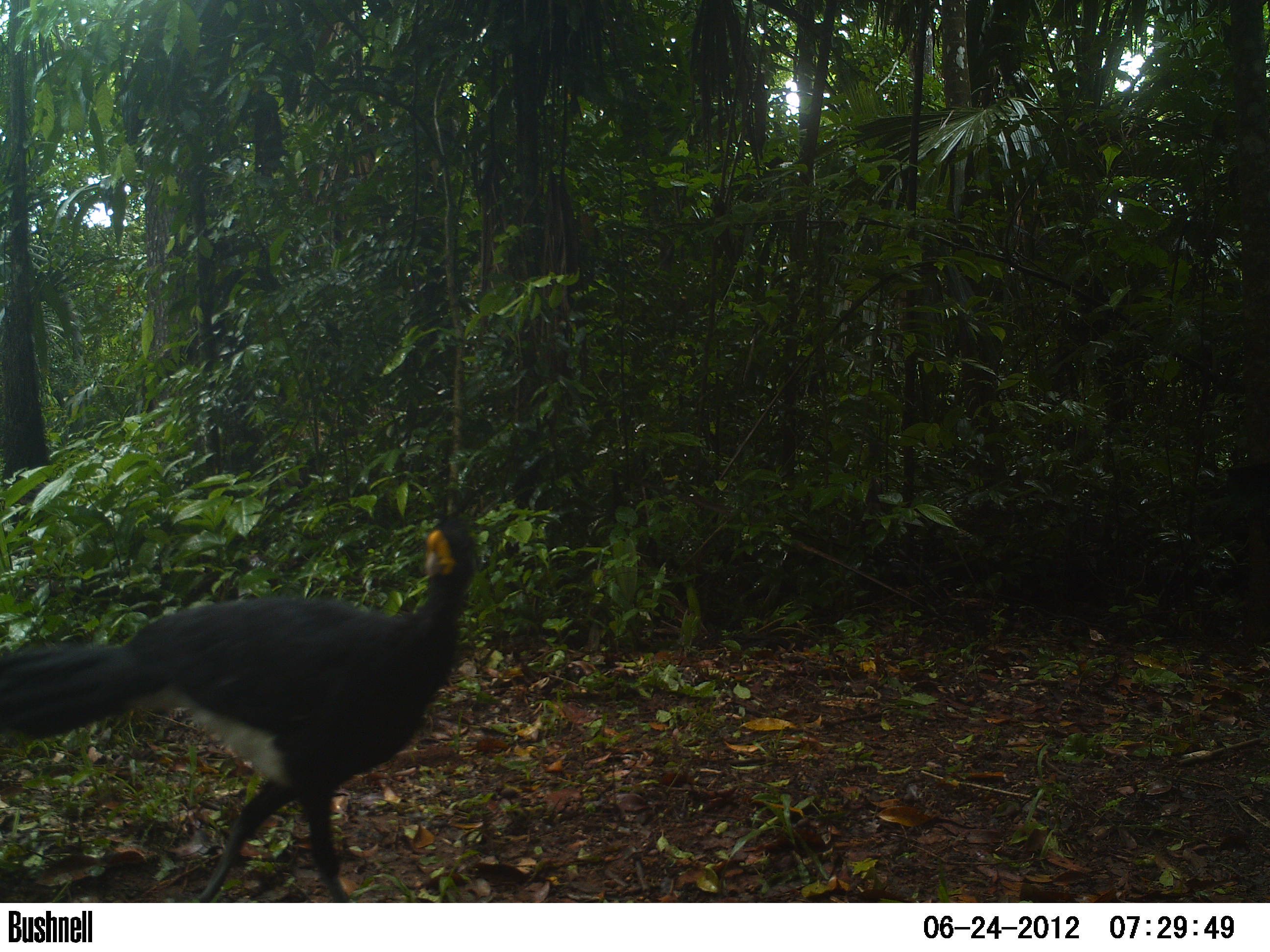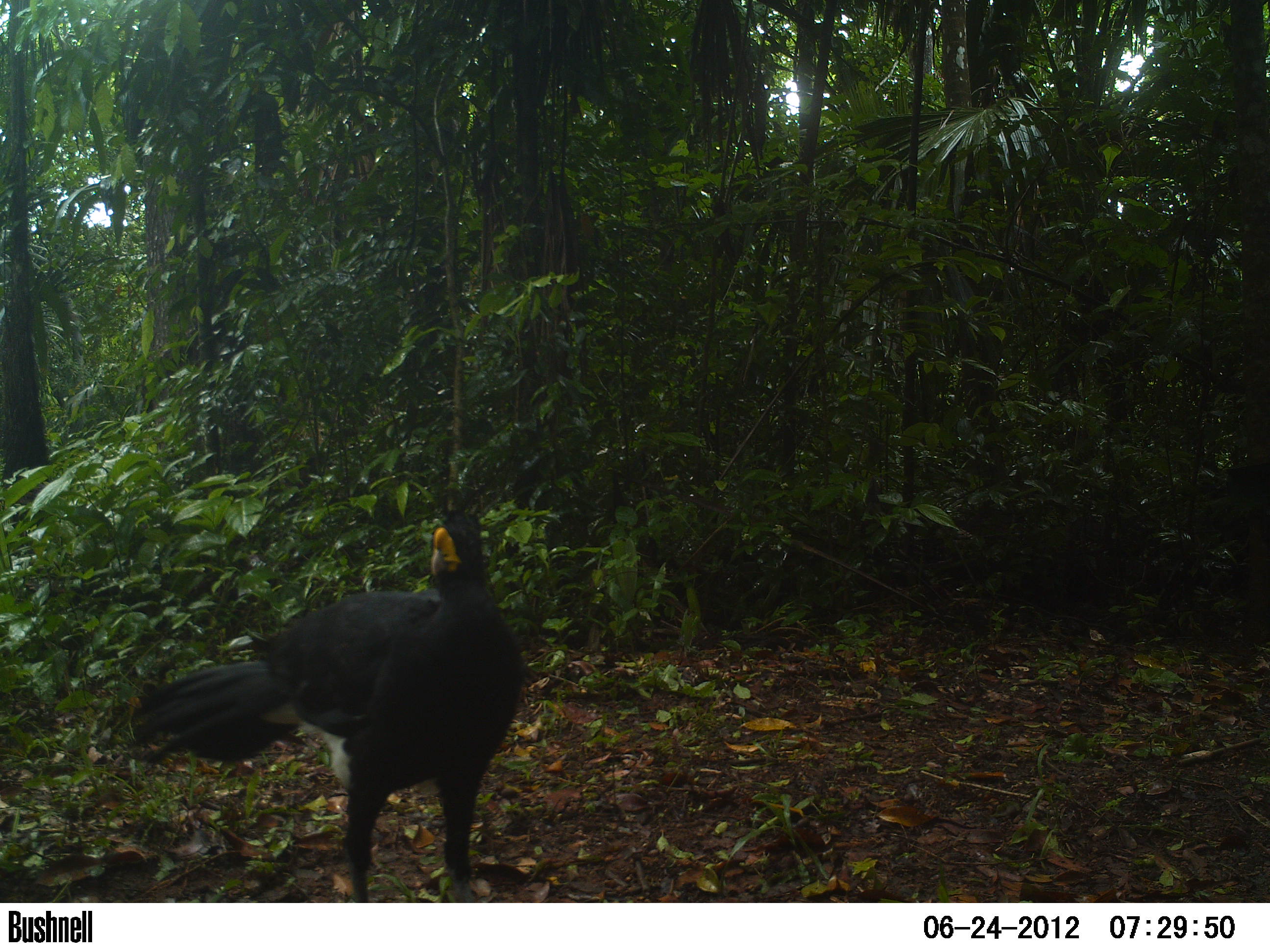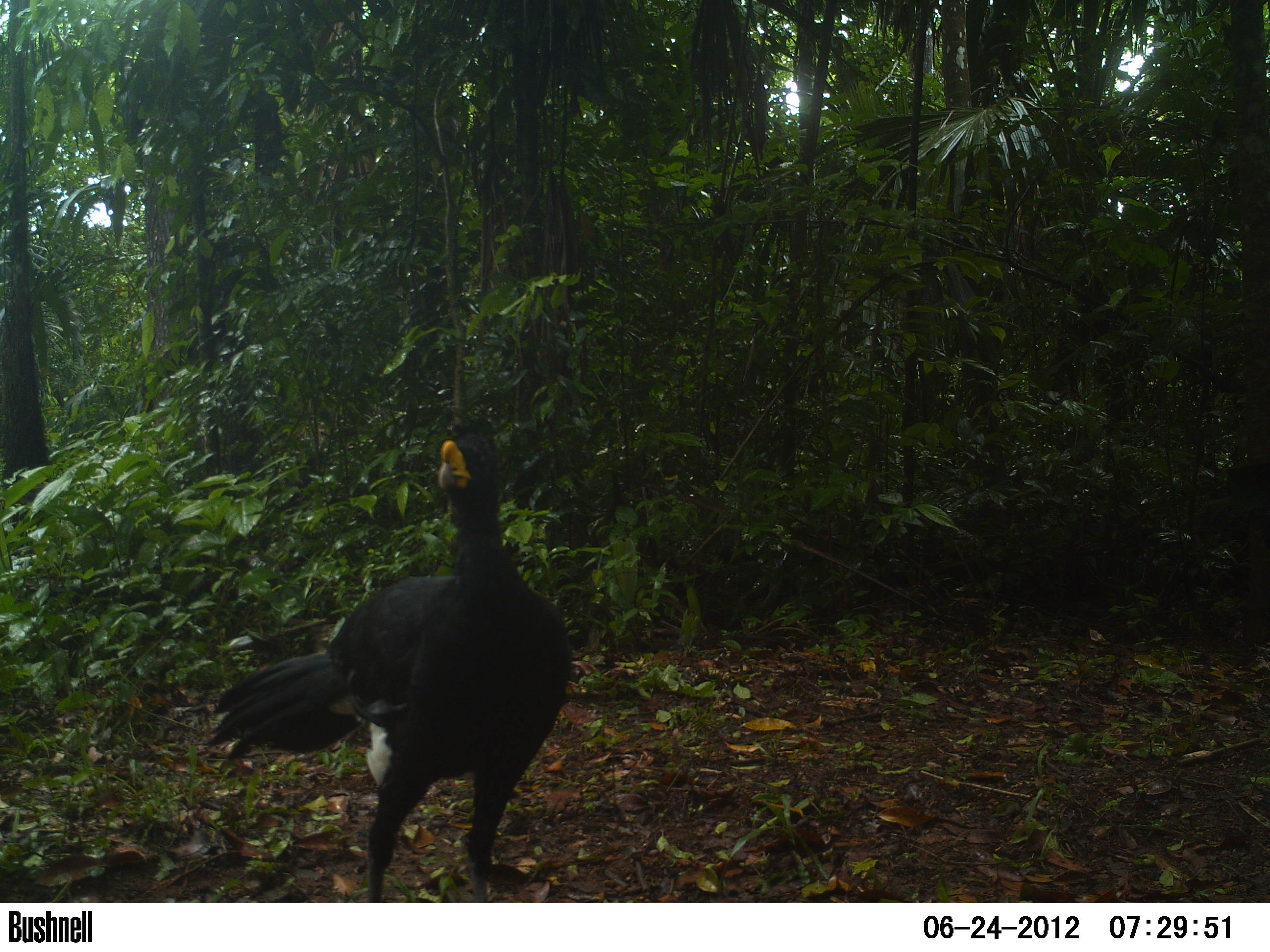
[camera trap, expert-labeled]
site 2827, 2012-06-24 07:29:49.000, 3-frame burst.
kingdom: Animalia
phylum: Chordata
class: Aves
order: Galliformes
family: Cracidae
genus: Crax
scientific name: Crax rubra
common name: great curassow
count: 1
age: adult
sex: male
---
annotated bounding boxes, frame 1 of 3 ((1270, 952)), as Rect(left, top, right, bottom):
crax rubra: Rect(0, 506, 477, 902)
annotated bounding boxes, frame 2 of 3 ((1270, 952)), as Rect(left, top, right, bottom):
crax rubra: Rect(122, 506, 523, 903)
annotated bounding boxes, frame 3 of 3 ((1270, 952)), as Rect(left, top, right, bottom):
crax rubra: Rect(198, 415, 572, 901)